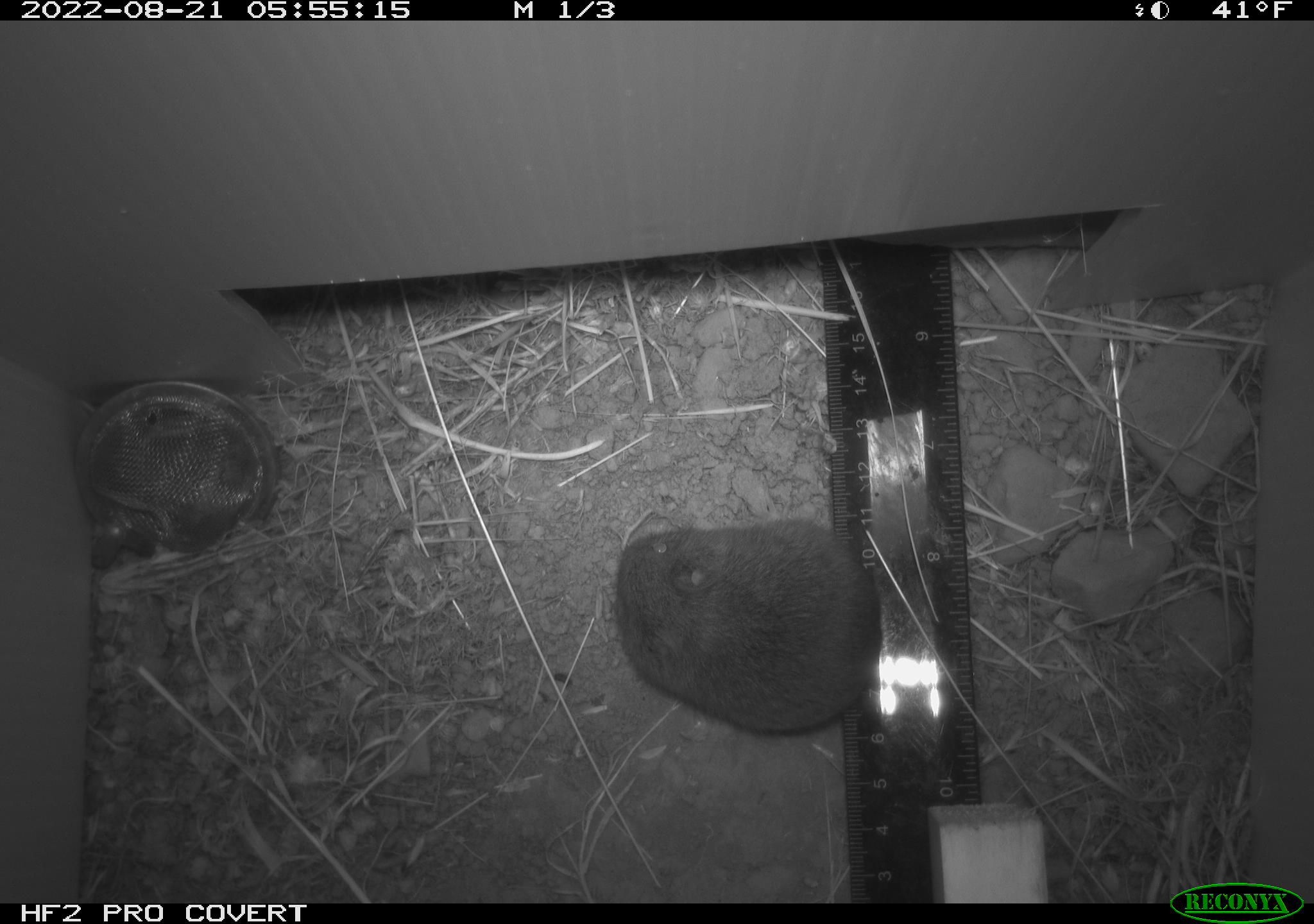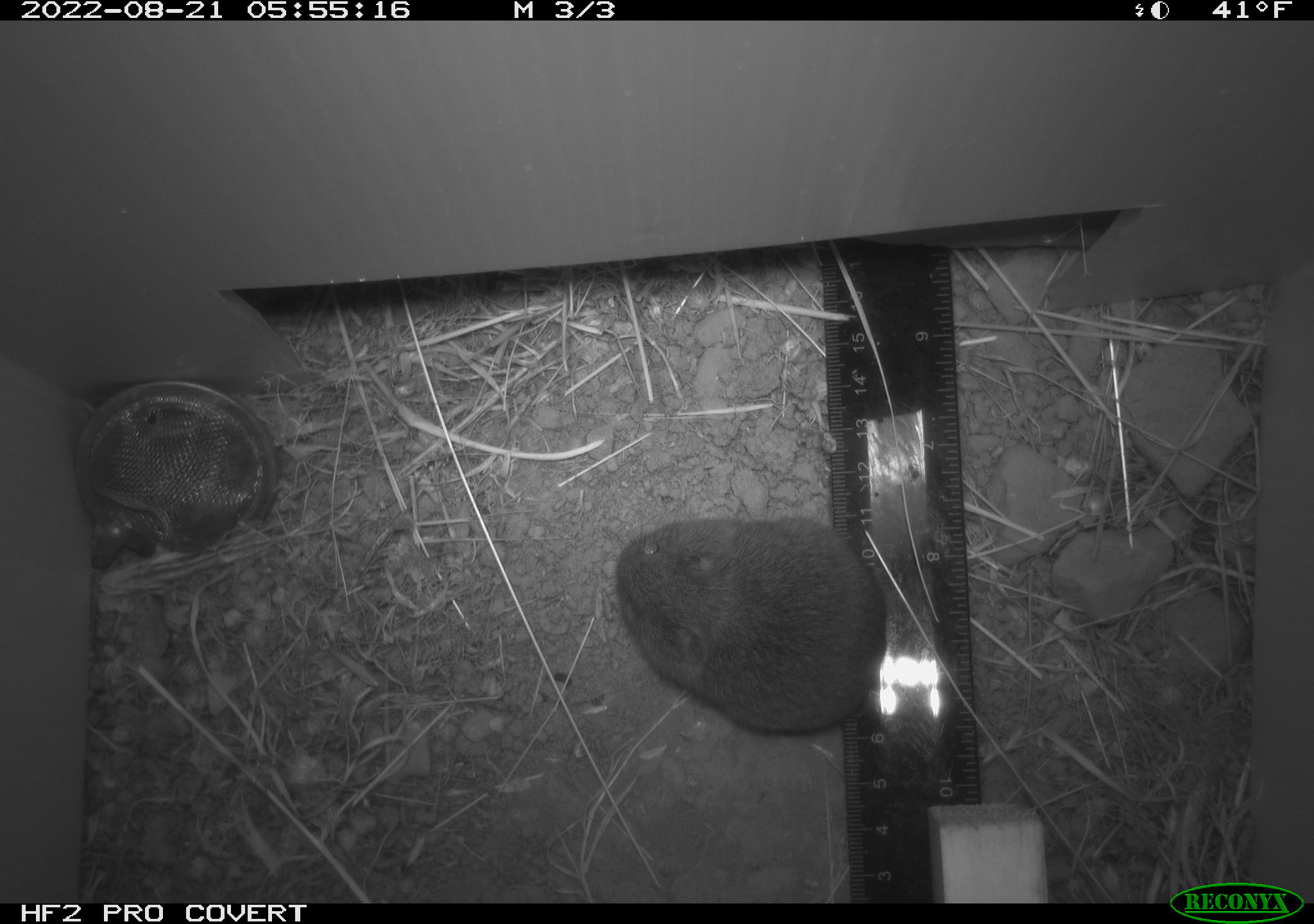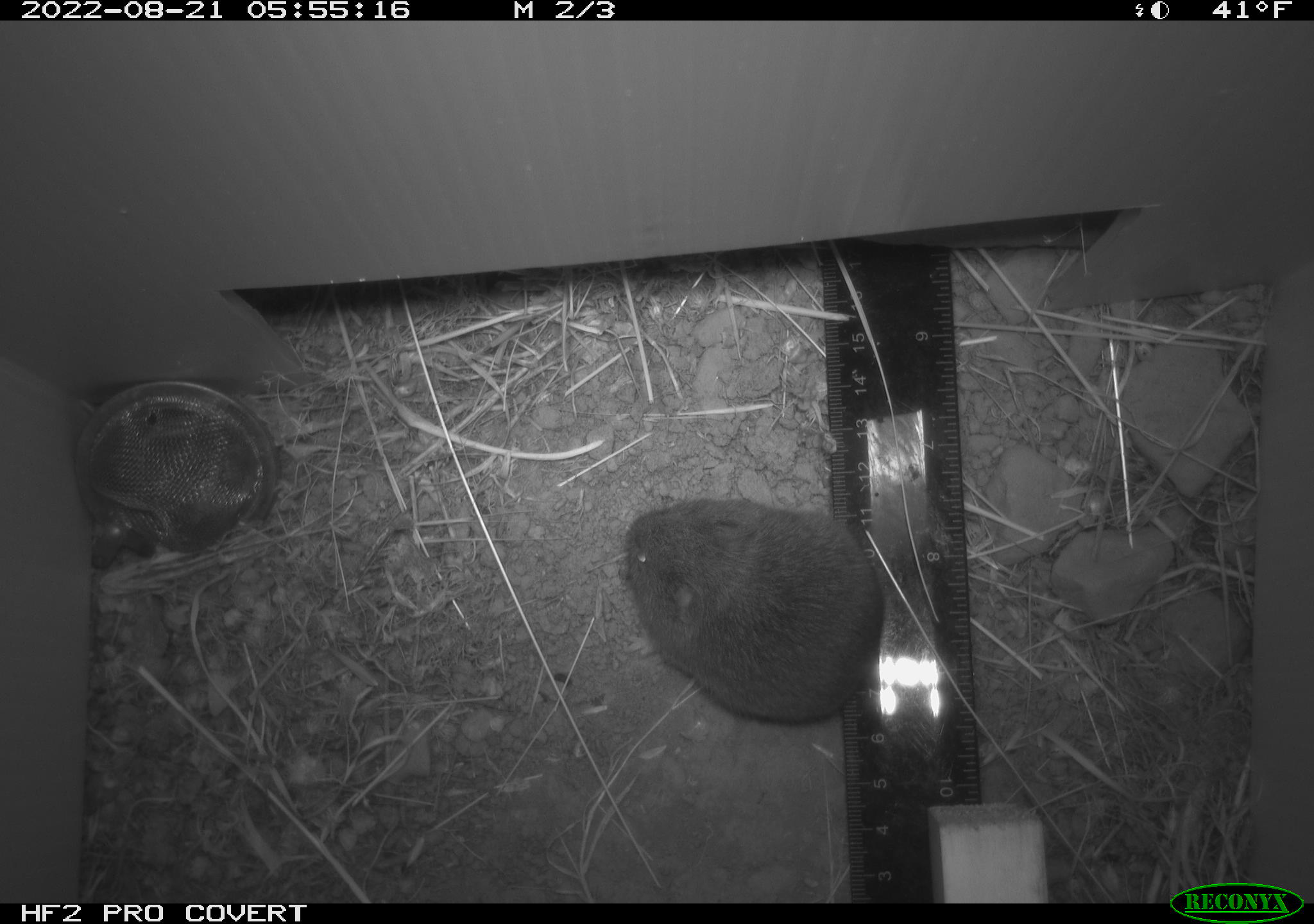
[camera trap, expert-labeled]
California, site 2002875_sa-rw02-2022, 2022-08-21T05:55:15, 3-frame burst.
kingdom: Animalia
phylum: Chordata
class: Mammalia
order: Rodentia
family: Cricetidae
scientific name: Arvicolinae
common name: voles, lemmings, and muskrats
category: arvicolinae subfamily